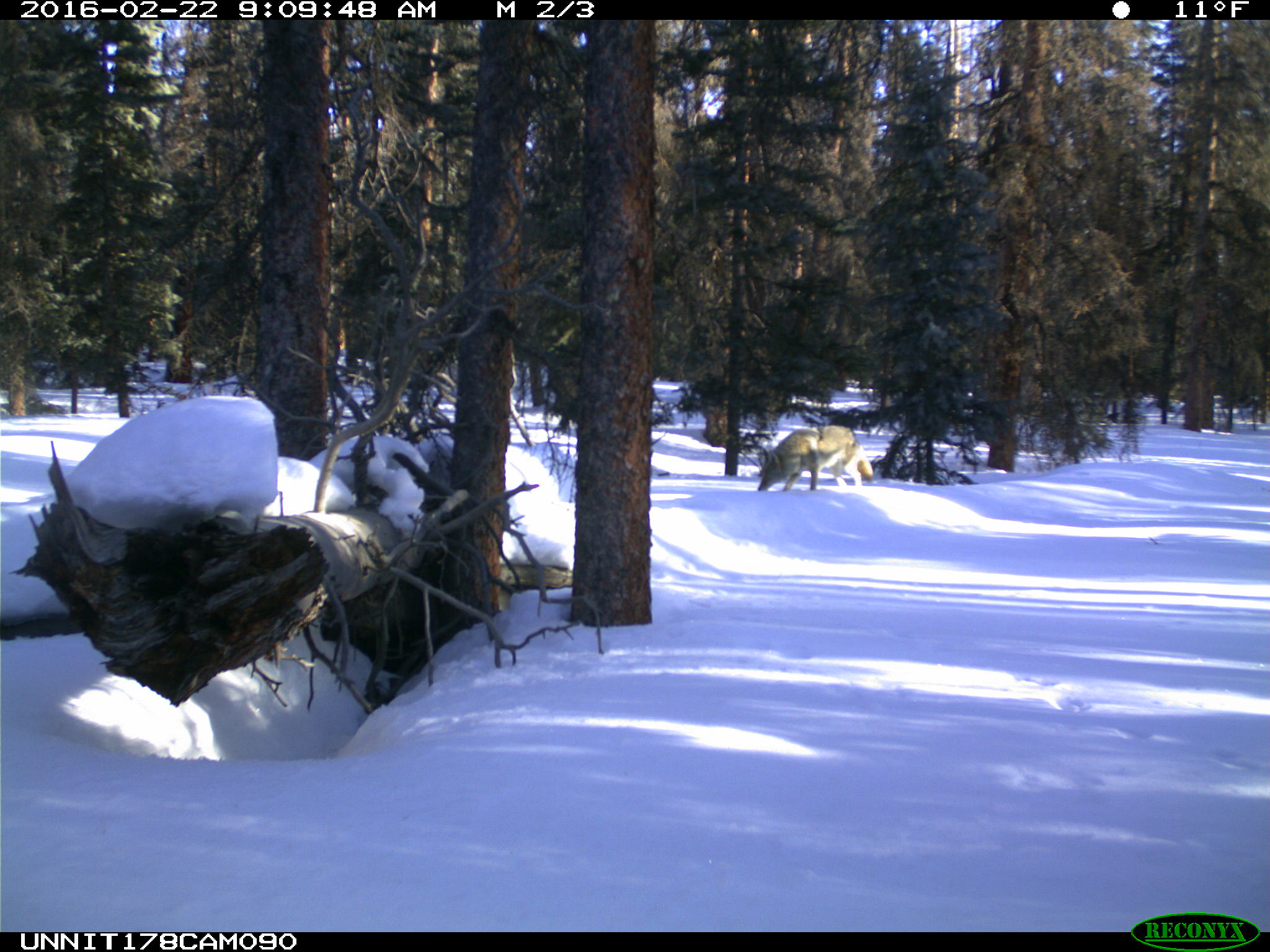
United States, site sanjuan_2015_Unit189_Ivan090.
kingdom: Animalia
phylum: Chordata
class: Mammalia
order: Carnivora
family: Canidae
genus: Canis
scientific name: Canis latrans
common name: coyote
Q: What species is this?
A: Canis latrans (coyote).